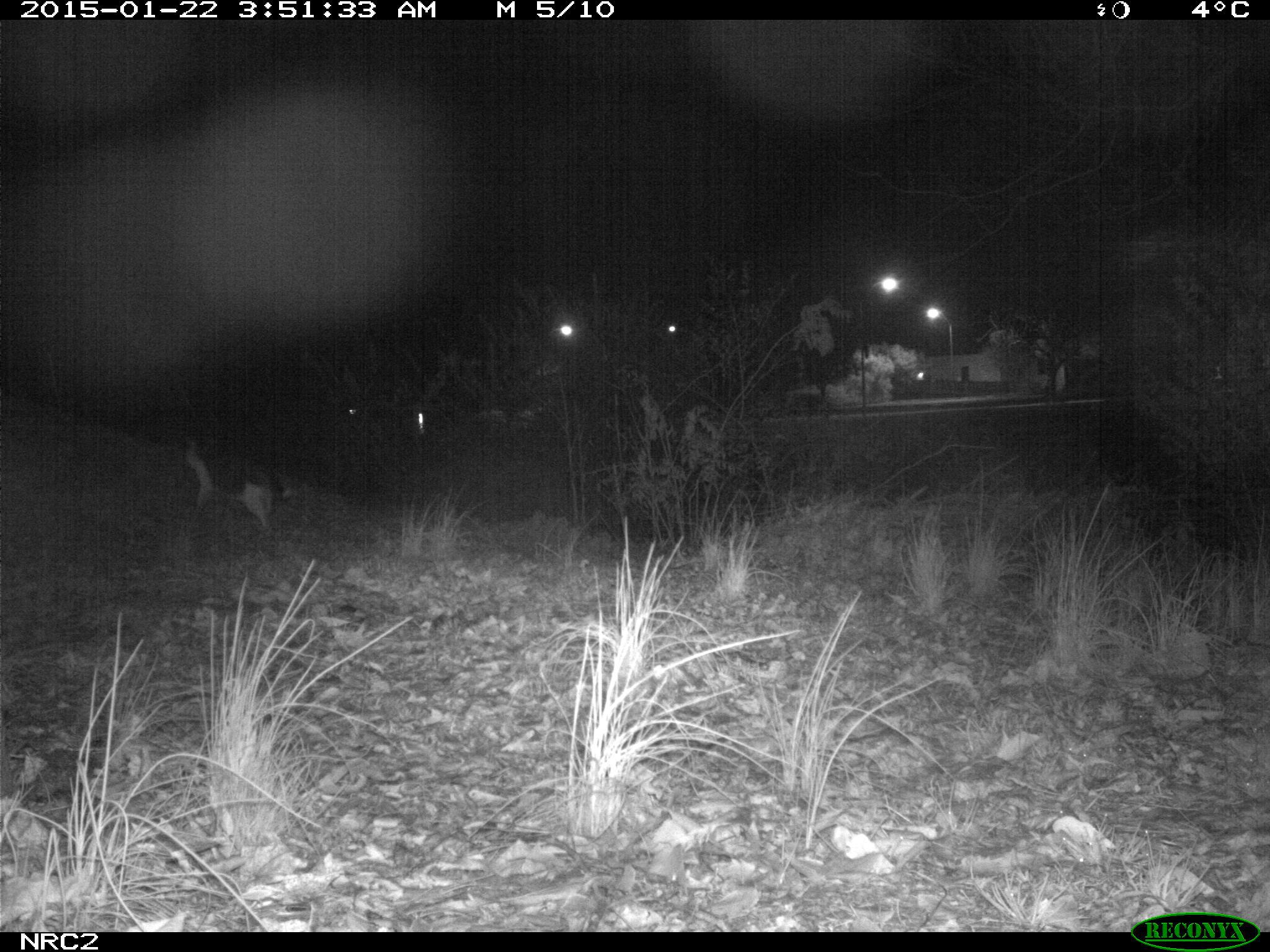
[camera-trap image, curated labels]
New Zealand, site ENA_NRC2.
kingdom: Animalia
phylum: Chordata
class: Mammalia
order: Carnivora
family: Felidae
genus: Felis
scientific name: Felis catus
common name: domestic cat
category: cat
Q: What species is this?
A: Cat (domestic cat) (Felis catus).